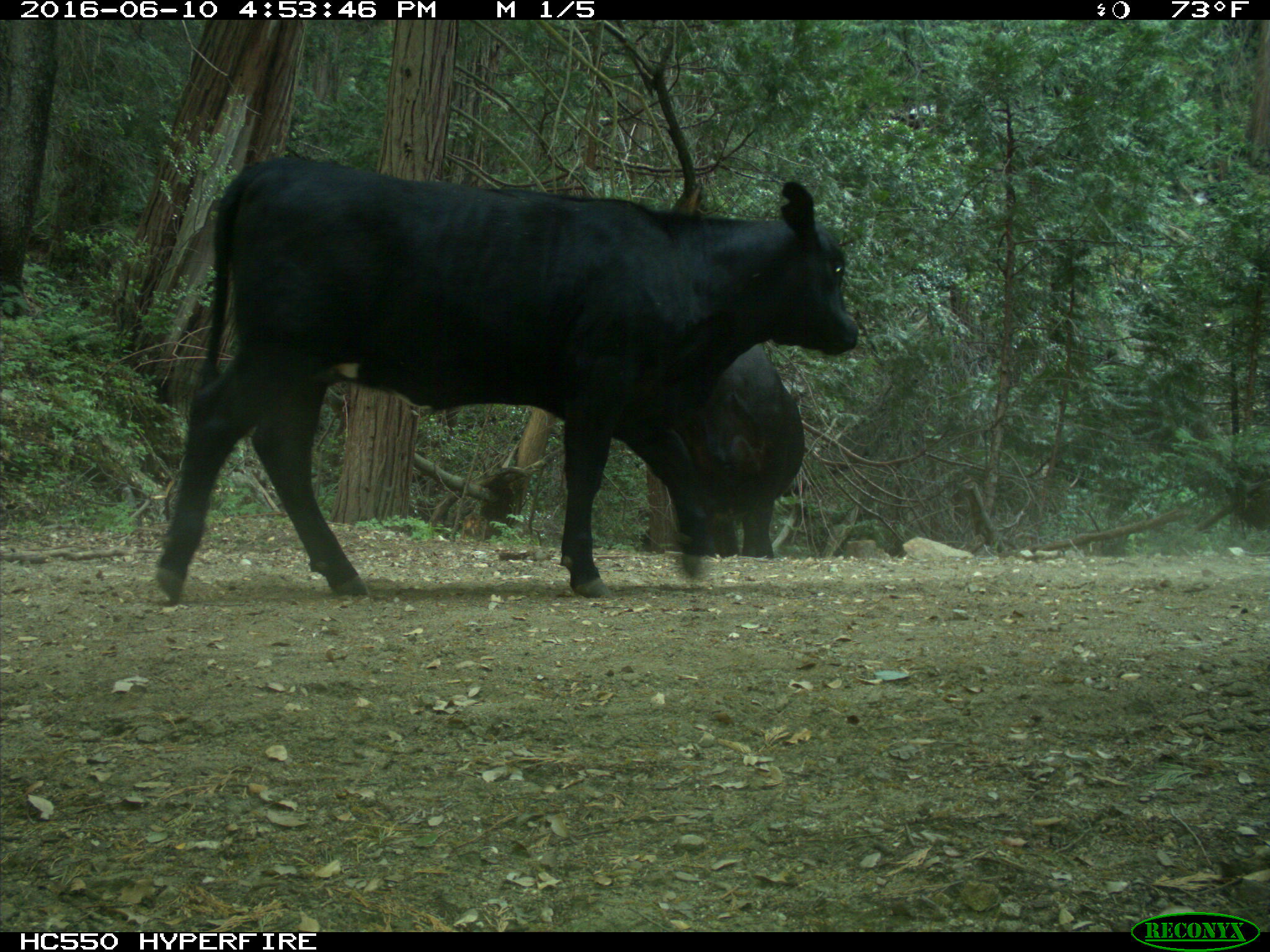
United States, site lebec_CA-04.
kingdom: Animalia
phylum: Chordata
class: Mammalia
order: Artiodactyla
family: Bovidae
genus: Bos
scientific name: Bos taurus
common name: domestic cow